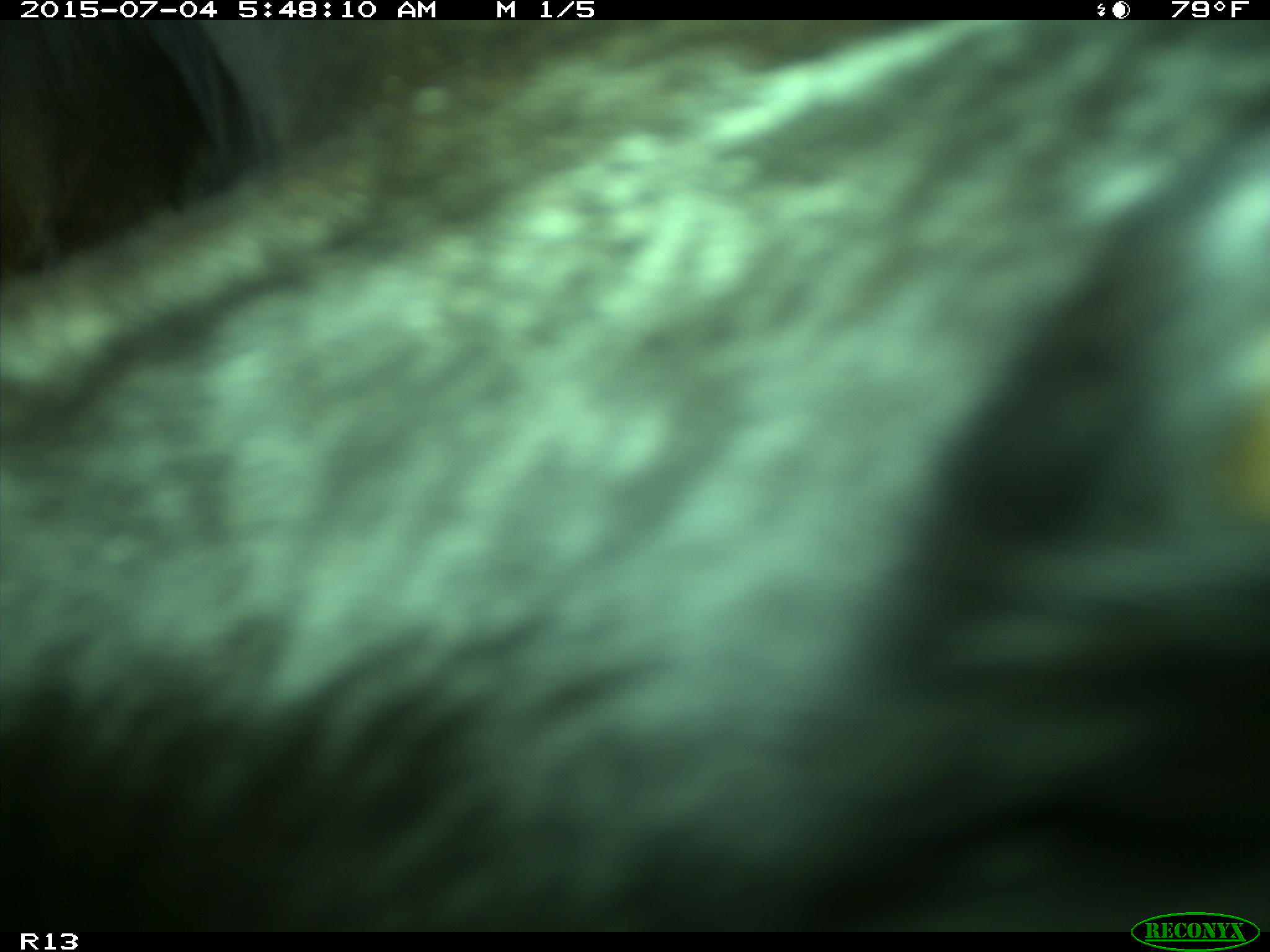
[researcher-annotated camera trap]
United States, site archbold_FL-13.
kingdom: Animalia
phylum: Chordata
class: Mammalia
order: Artiodactyla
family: Bovidae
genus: Bos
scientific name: Bos taurus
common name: domestic cow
Bos taurus (domestic cow).